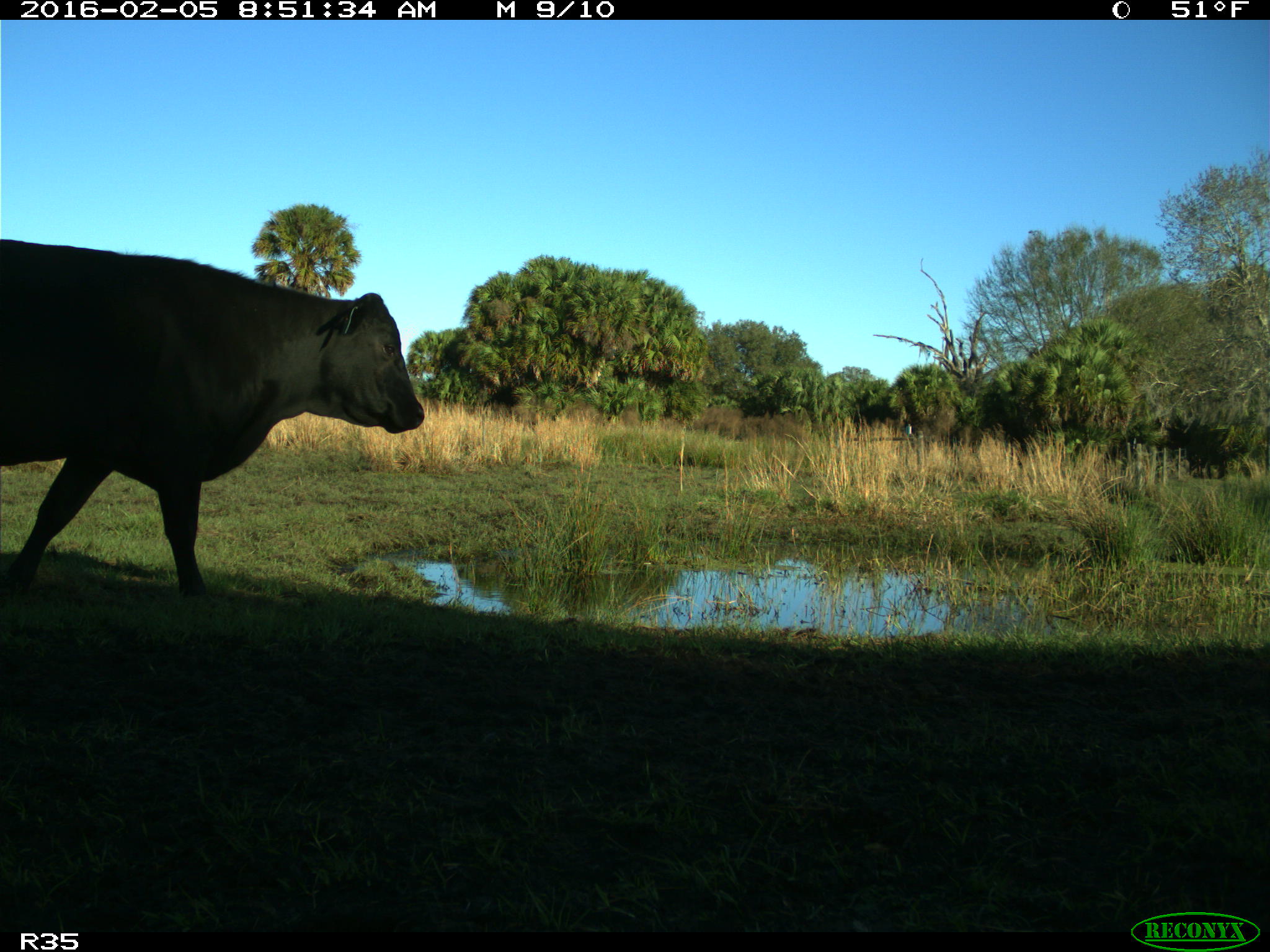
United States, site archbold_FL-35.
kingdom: Animalia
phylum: Chordata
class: Mammalia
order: Artiodactyla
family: Bovidae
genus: Bos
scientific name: Bos taurus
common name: domestic cow